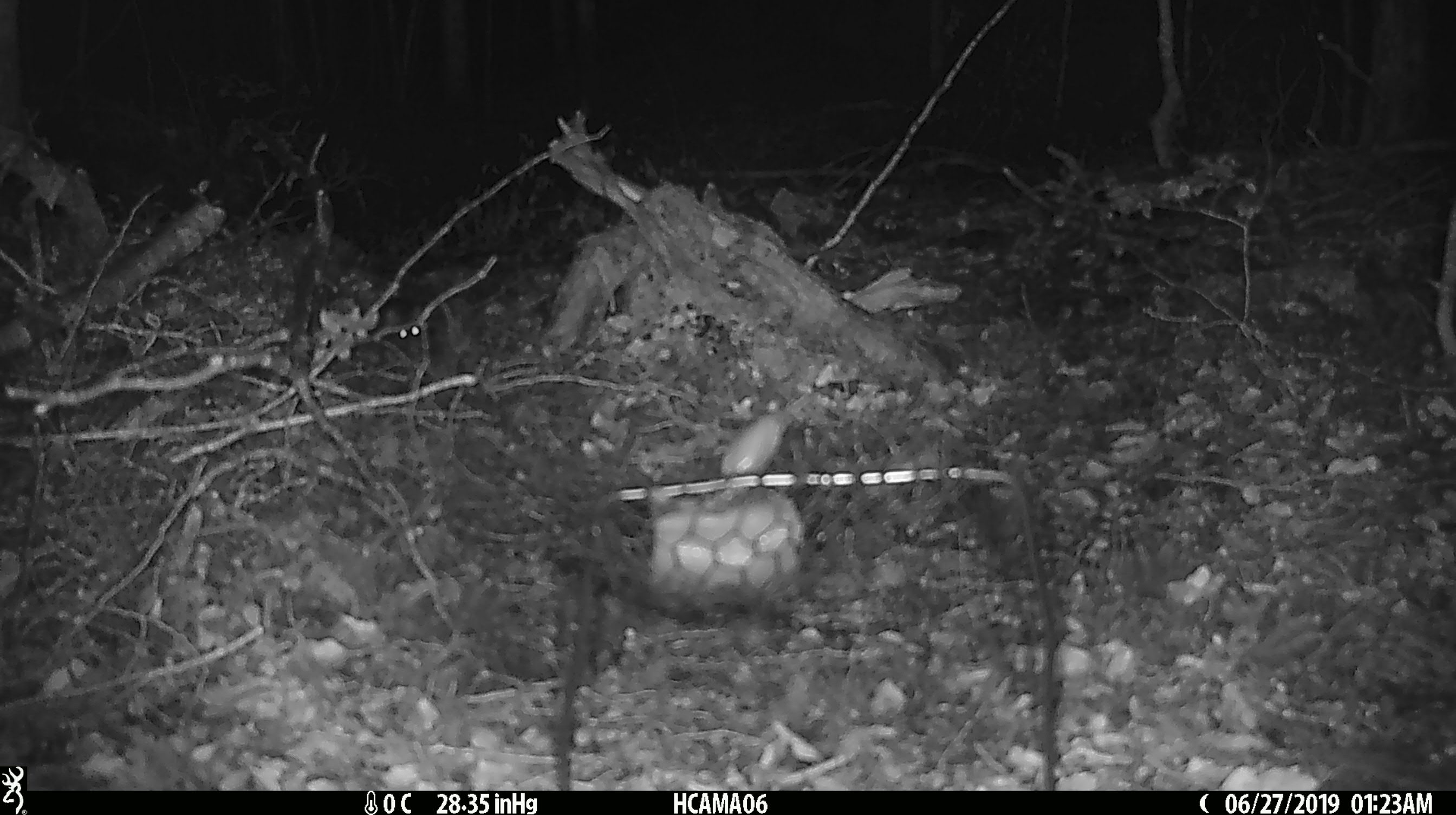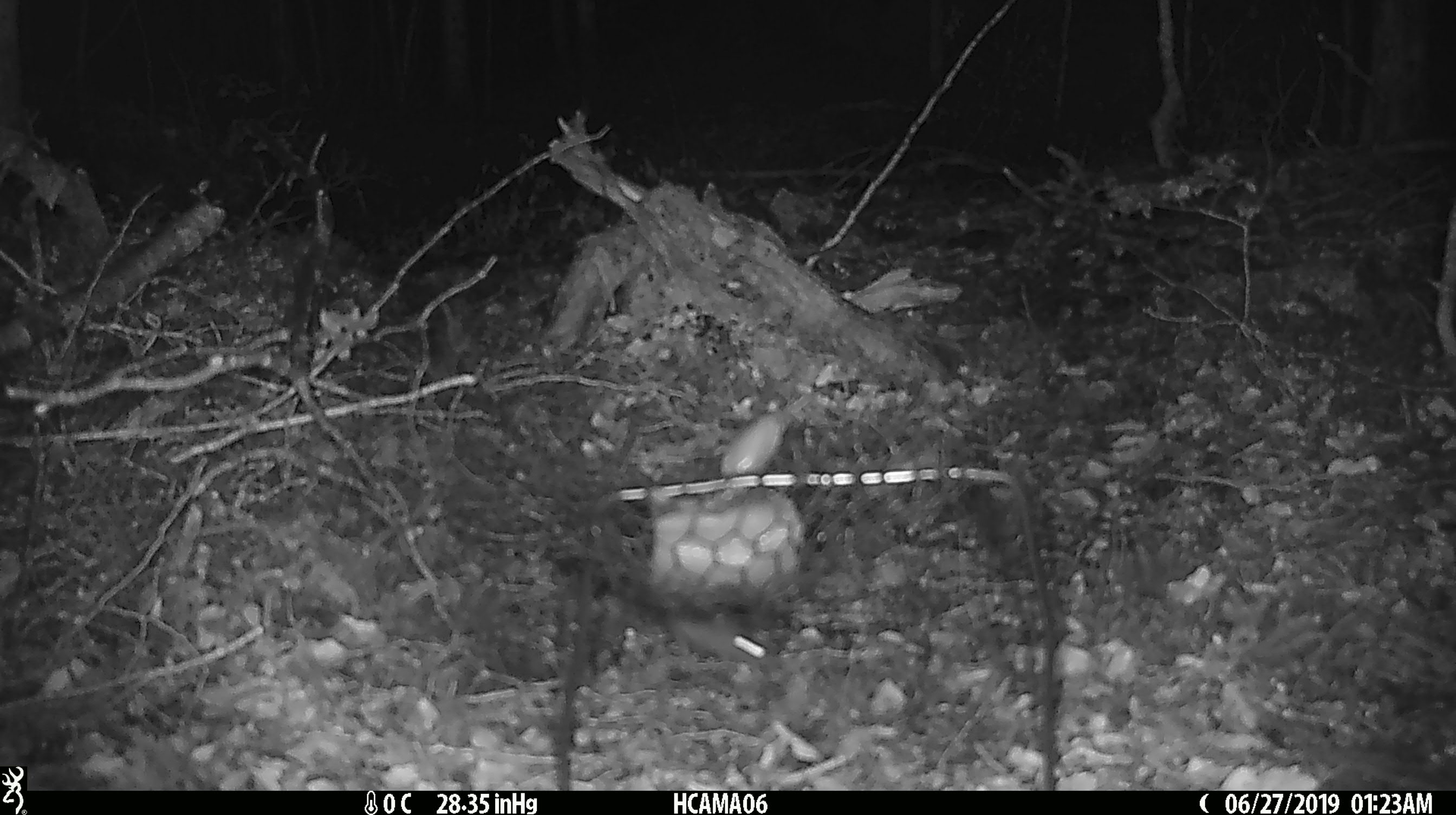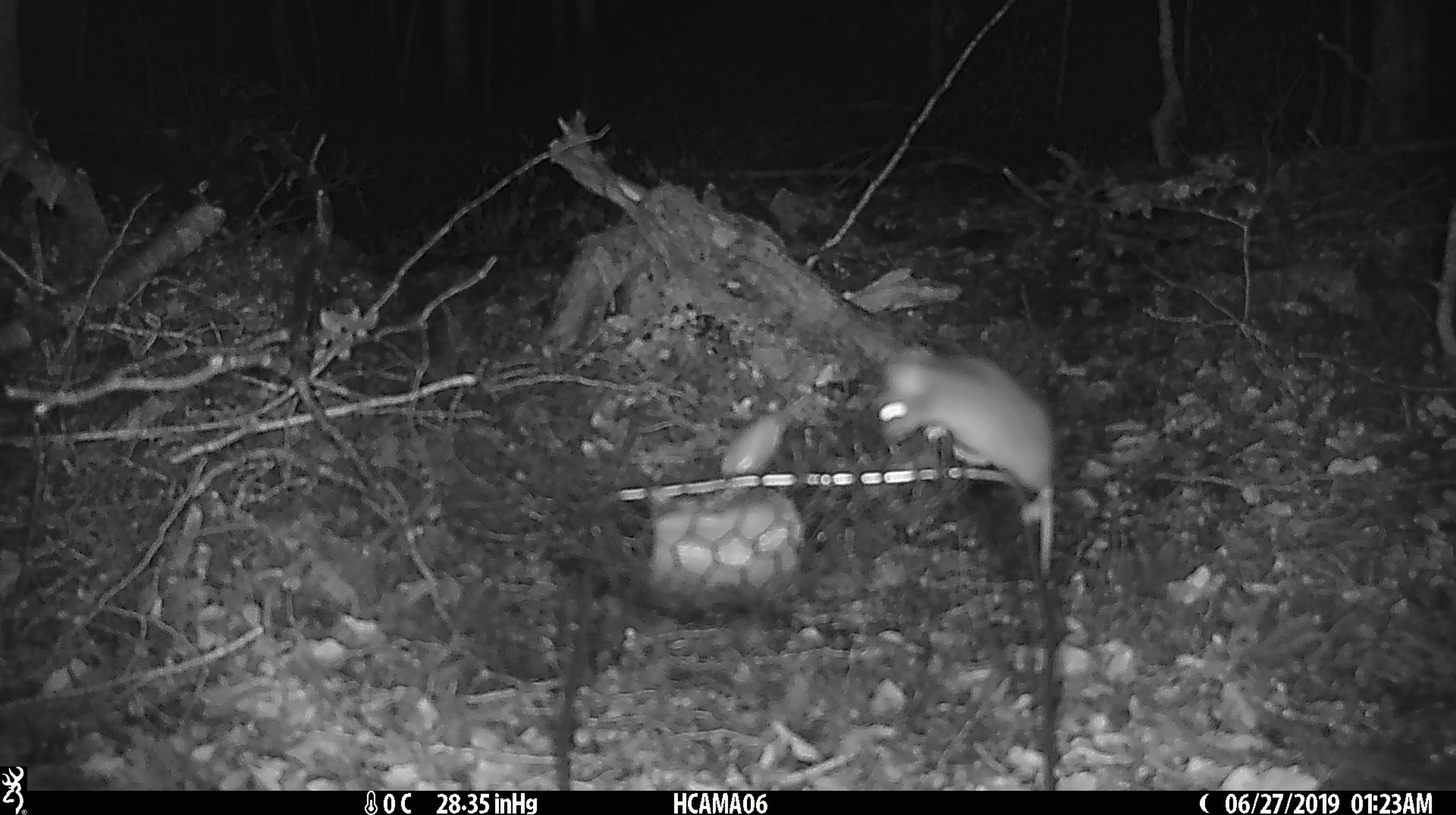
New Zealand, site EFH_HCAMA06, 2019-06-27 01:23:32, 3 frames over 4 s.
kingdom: Animalia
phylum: Chordata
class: Mammalia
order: Rodentia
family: Muridae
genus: Mus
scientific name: Mus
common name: mouse